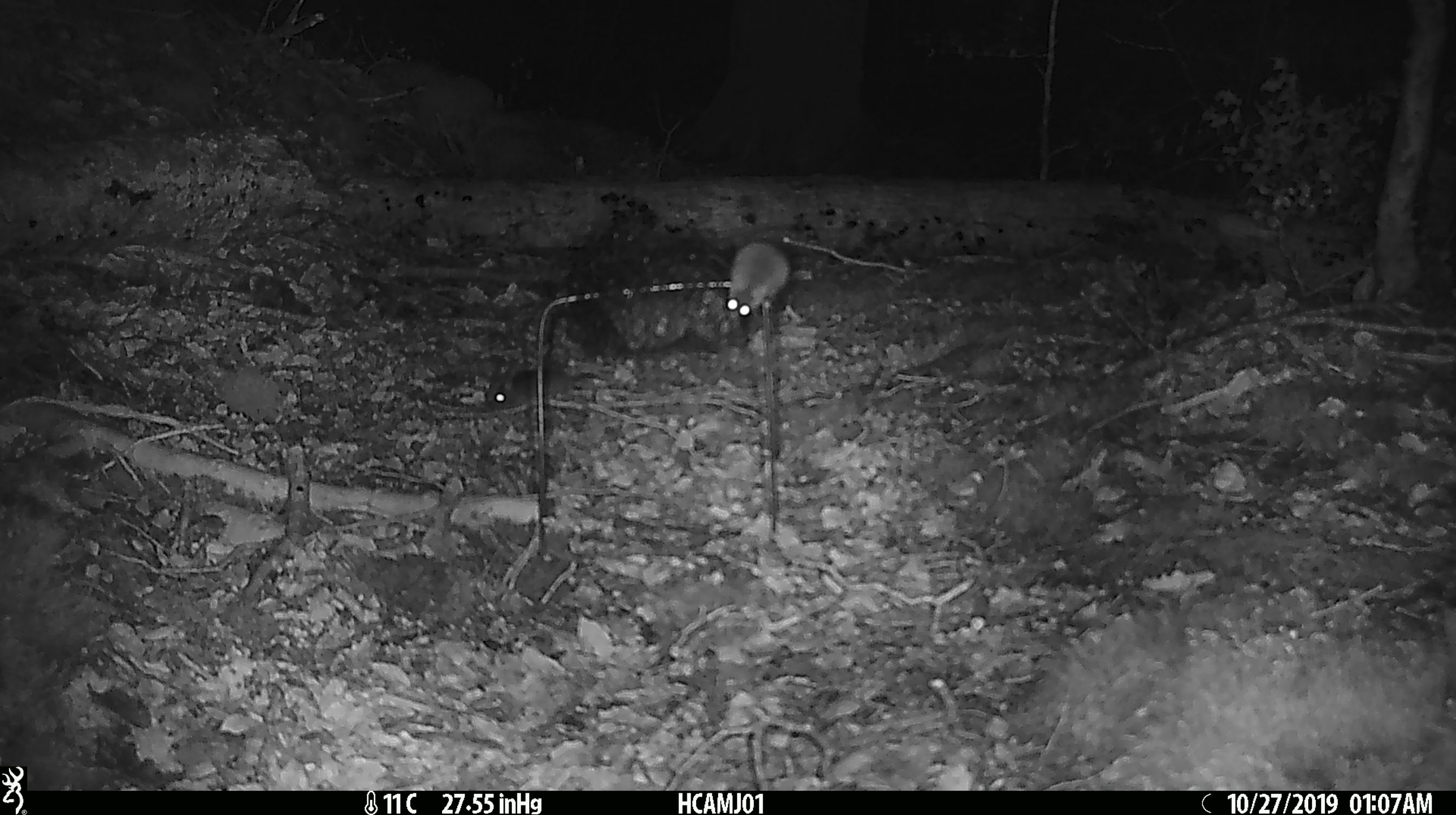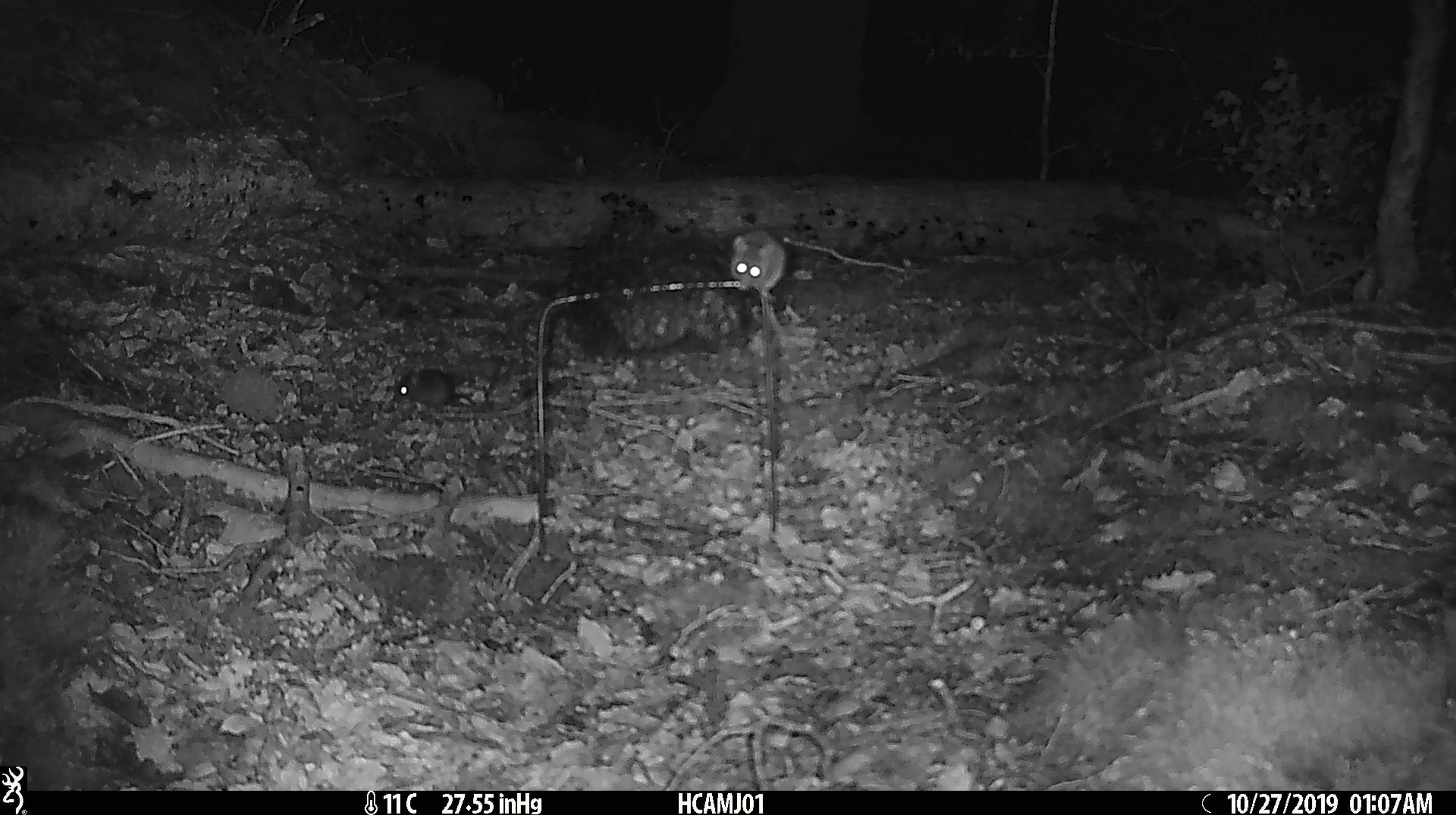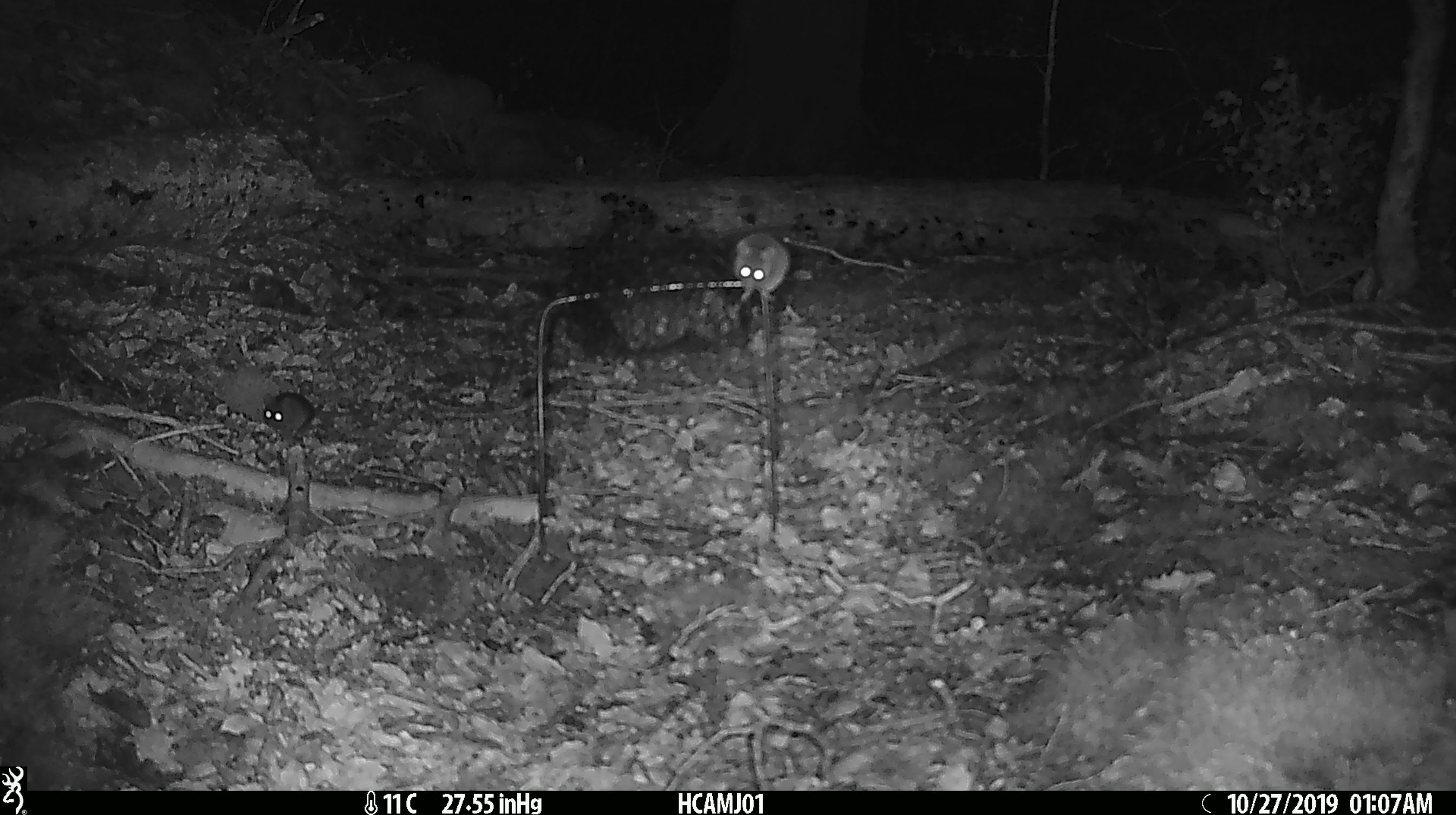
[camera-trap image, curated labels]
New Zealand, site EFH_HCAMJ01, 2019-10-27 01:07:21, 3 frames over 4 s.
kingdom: Animalia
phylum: Chordata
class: Mammalia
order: Rodentia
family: Muridae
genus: Mus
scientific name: Mus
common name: mouse